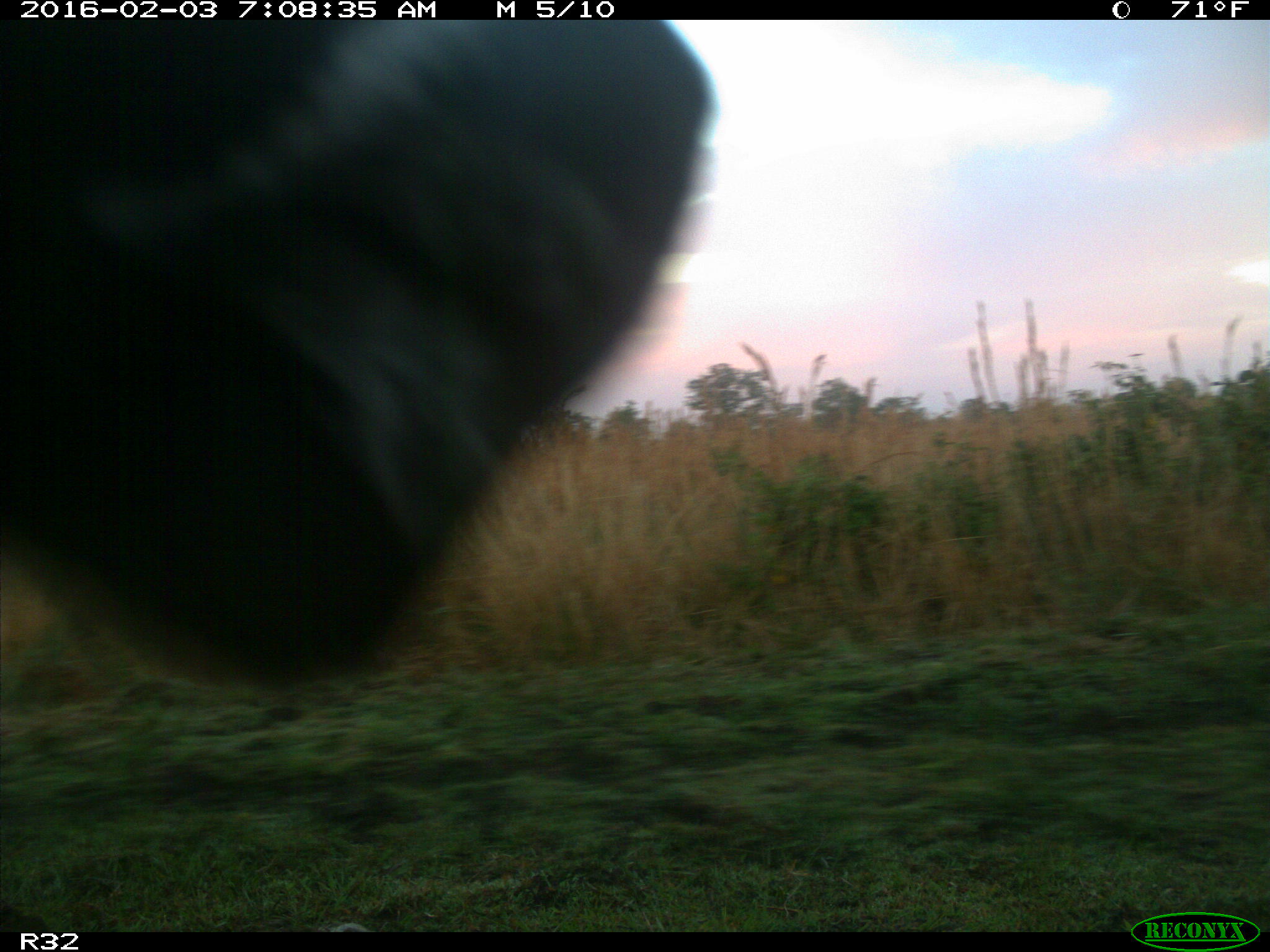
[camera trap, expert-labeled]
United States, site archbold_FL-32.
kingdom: Animalia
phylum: Chordata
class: Mammalia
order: Artiodactyla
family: Bovidae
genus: Bos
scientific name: Bos taurus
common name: domestic cow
Bos taurus (domestic cow).